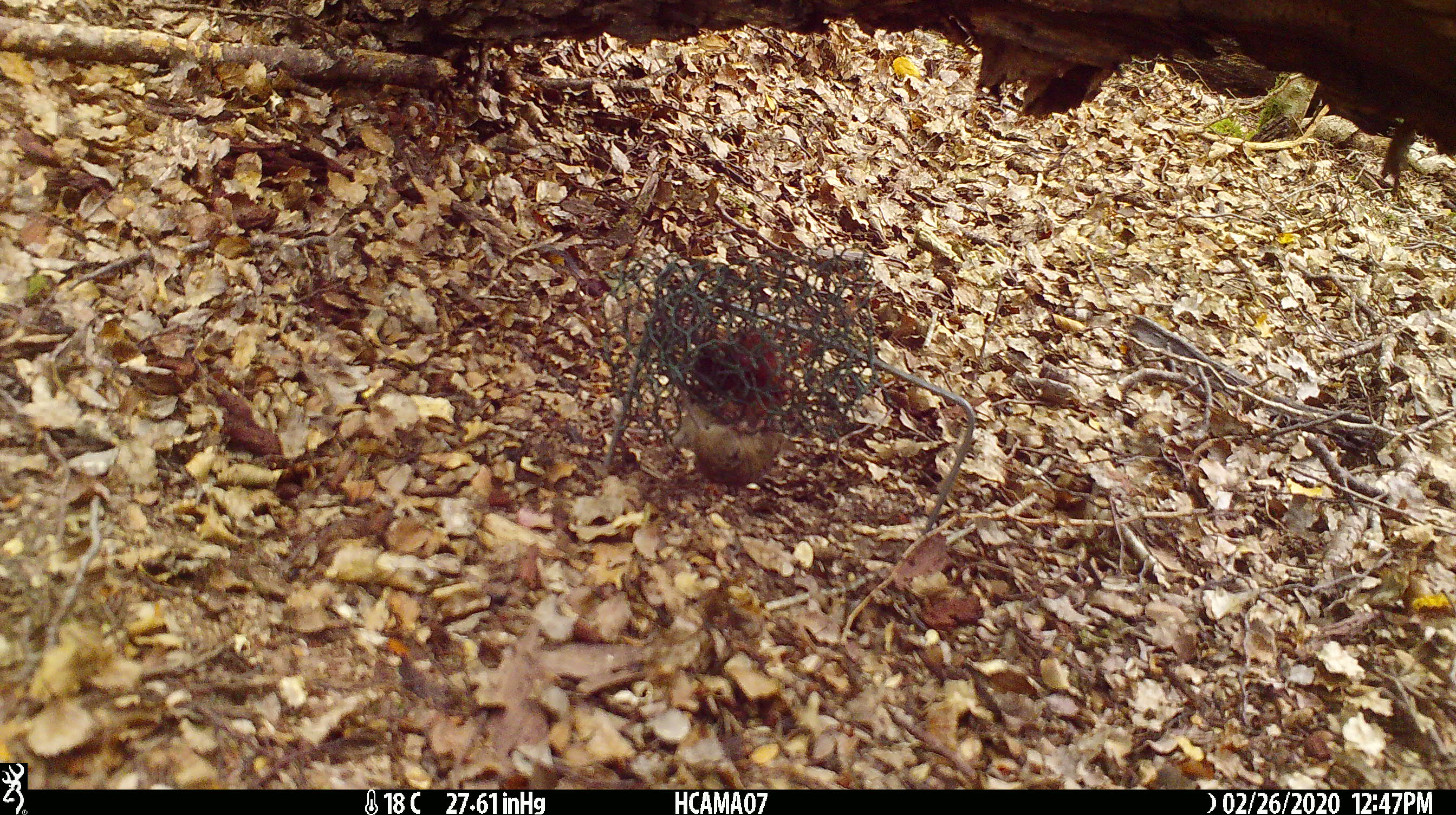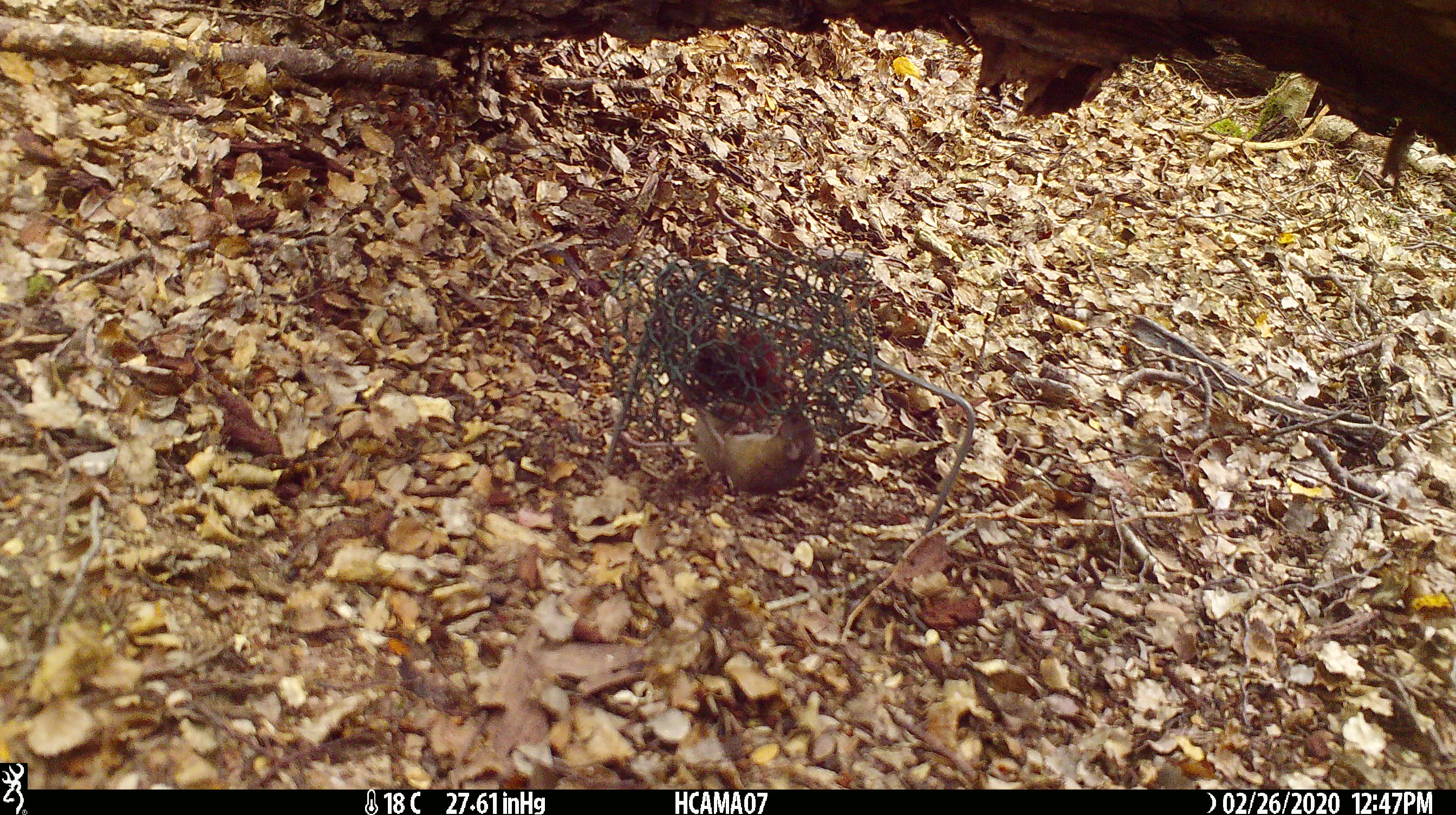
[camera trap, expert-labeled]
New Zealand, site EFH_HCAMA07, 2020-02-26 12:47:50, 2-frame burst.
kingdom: Animalia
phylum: Chordata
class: Mammalia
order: Rodentia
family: Muridae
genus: Mus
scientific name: Mus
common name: mouse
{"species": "mouse (Mus)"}